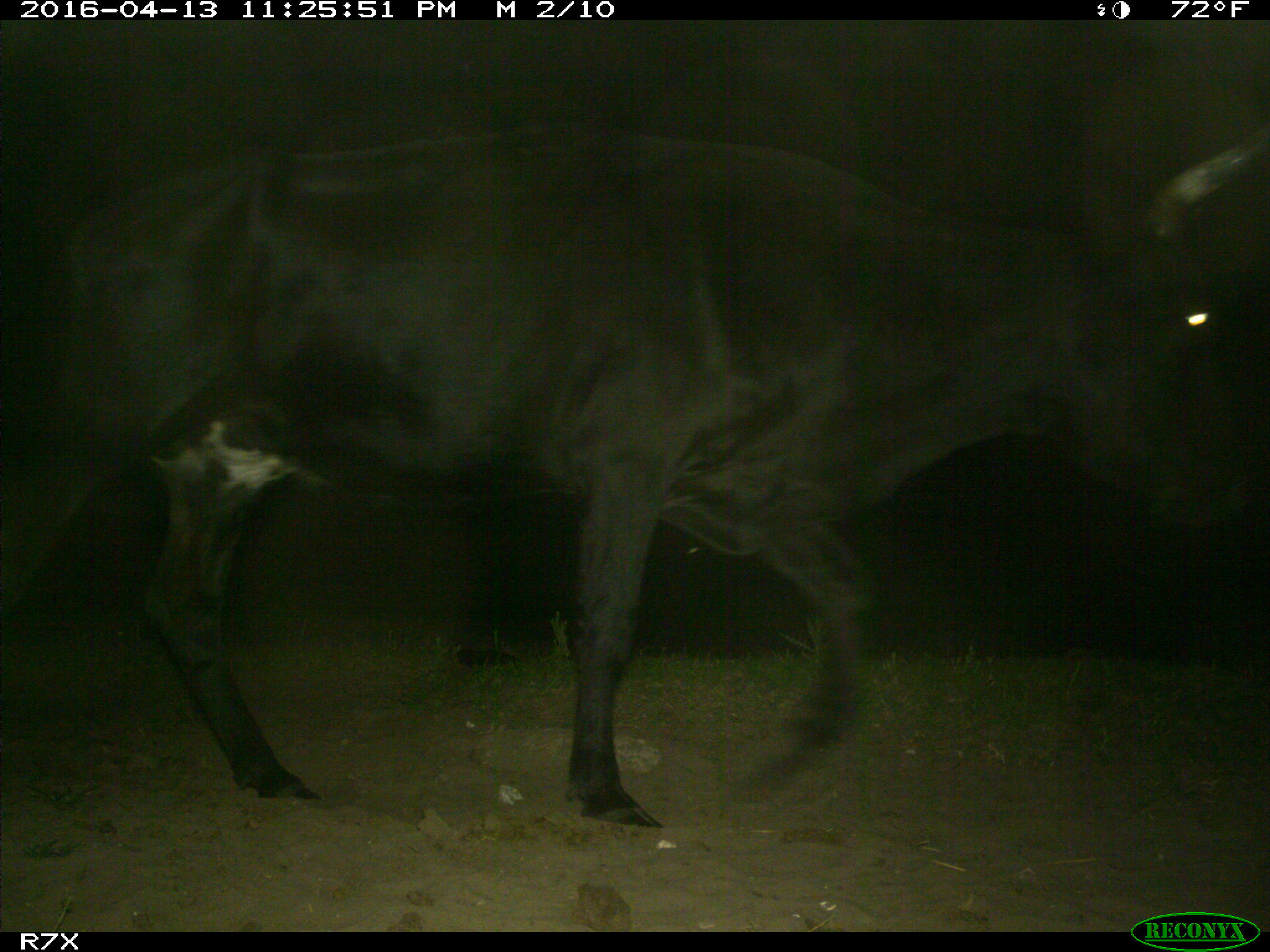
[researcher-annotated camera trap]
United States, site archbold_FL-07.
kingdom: Animalia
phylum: Chordata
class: Mammalia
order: Artiodactyla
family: Bovidae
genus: Bos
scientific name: Bos taurus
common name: domestic cow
Bos taurus (domestic cow).